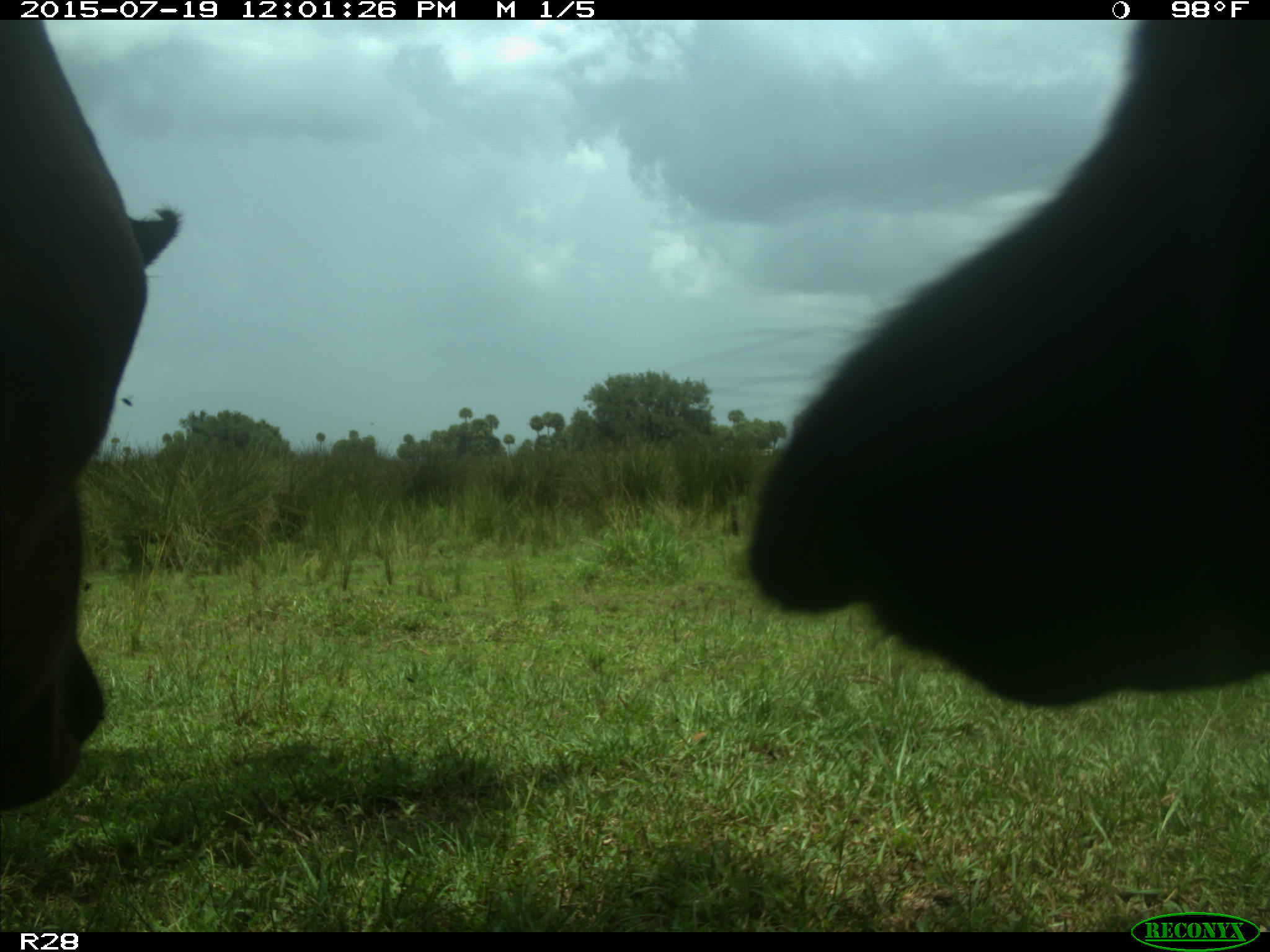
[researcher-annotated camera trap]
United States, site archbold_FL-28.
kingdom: Animalia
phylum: Chordata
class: Mammalia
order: Artiodactyla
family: Bovidae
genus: Bos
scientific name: Bos taurus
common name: domestic cow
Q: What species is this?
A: Bos taurus (domestic cow).